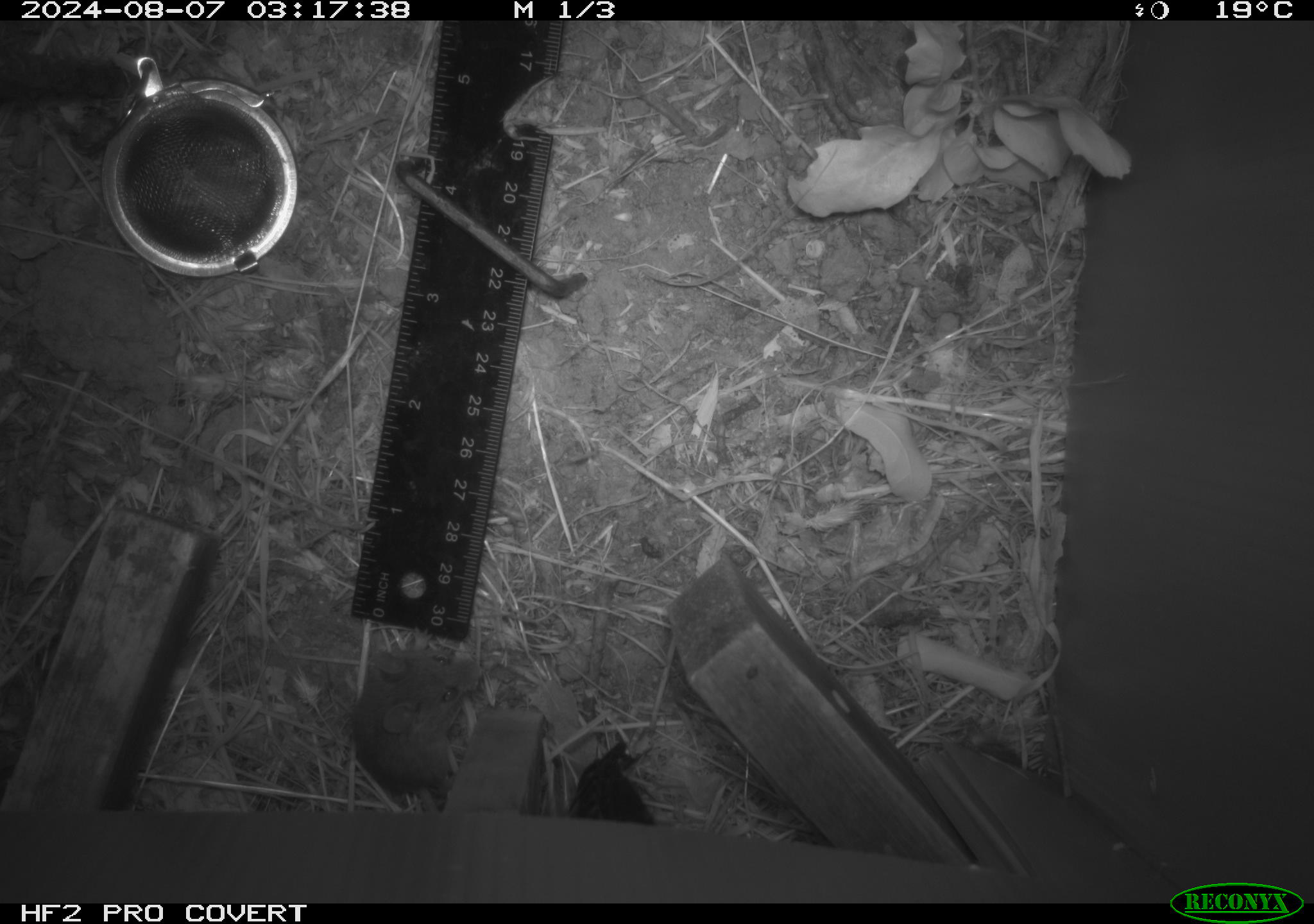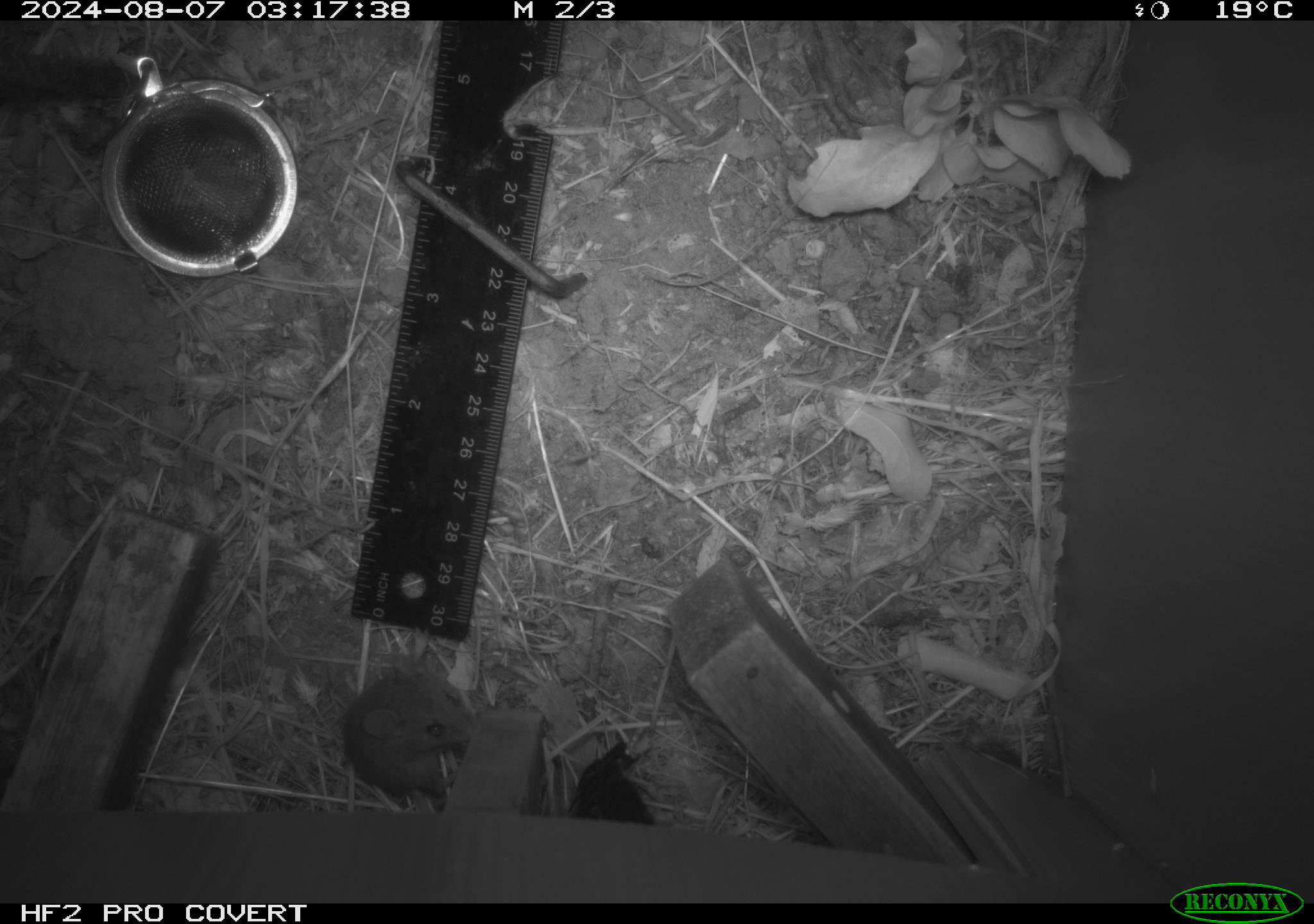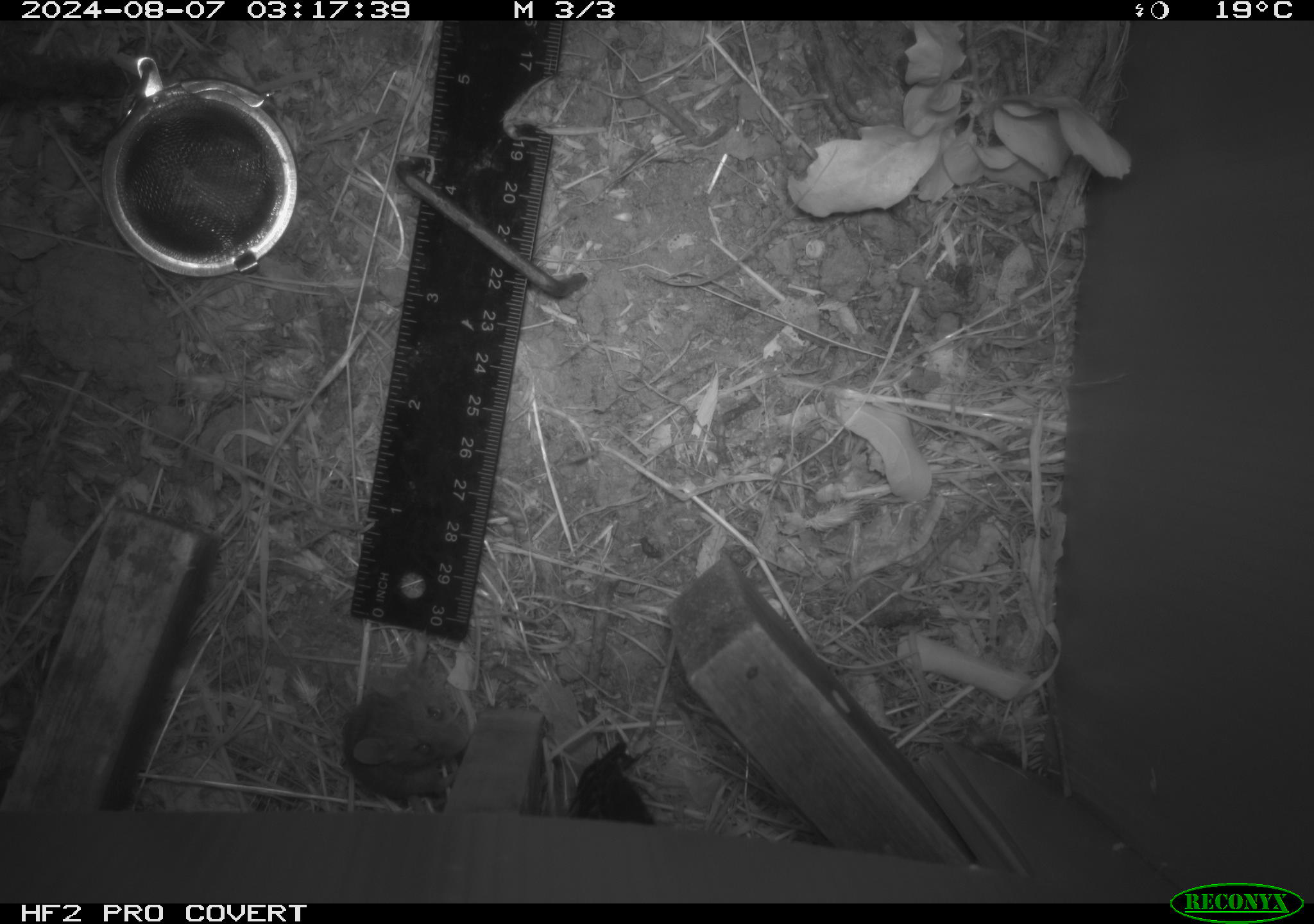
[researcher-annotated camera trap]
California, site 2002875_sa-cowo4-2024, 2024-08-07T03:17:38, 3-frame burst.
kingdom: Animalia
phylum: Chordata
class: Mammalia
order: Rodentia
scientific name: Rodentia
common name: mouse species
Mouse species (Rodentia).